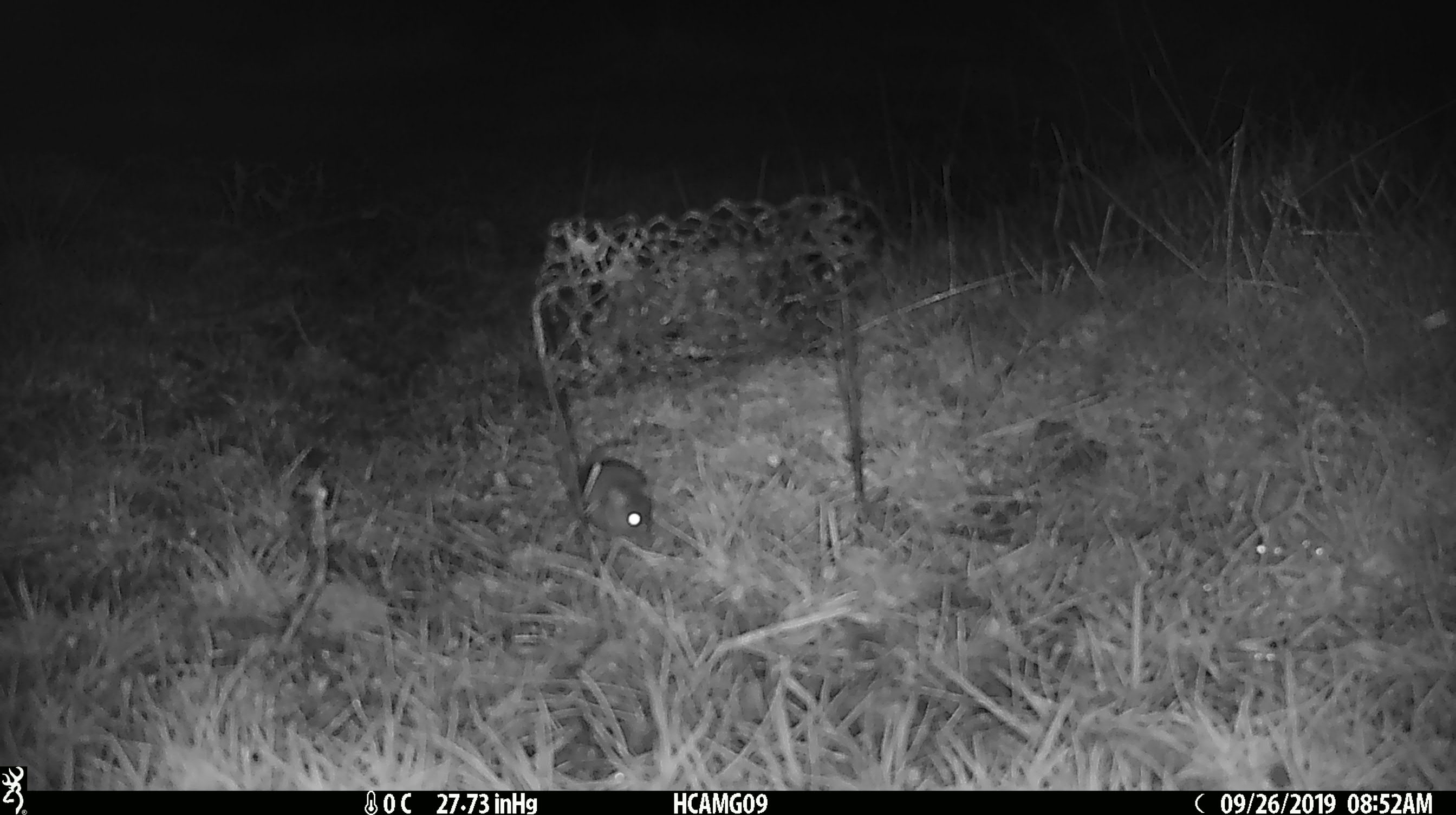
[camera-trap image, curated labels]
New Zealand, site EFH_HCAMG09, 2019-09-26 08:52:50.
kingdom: Animalia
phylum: Chordata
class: Mammalia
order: Rodentia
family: Muridae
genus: Mus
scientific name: Mus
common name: mouse